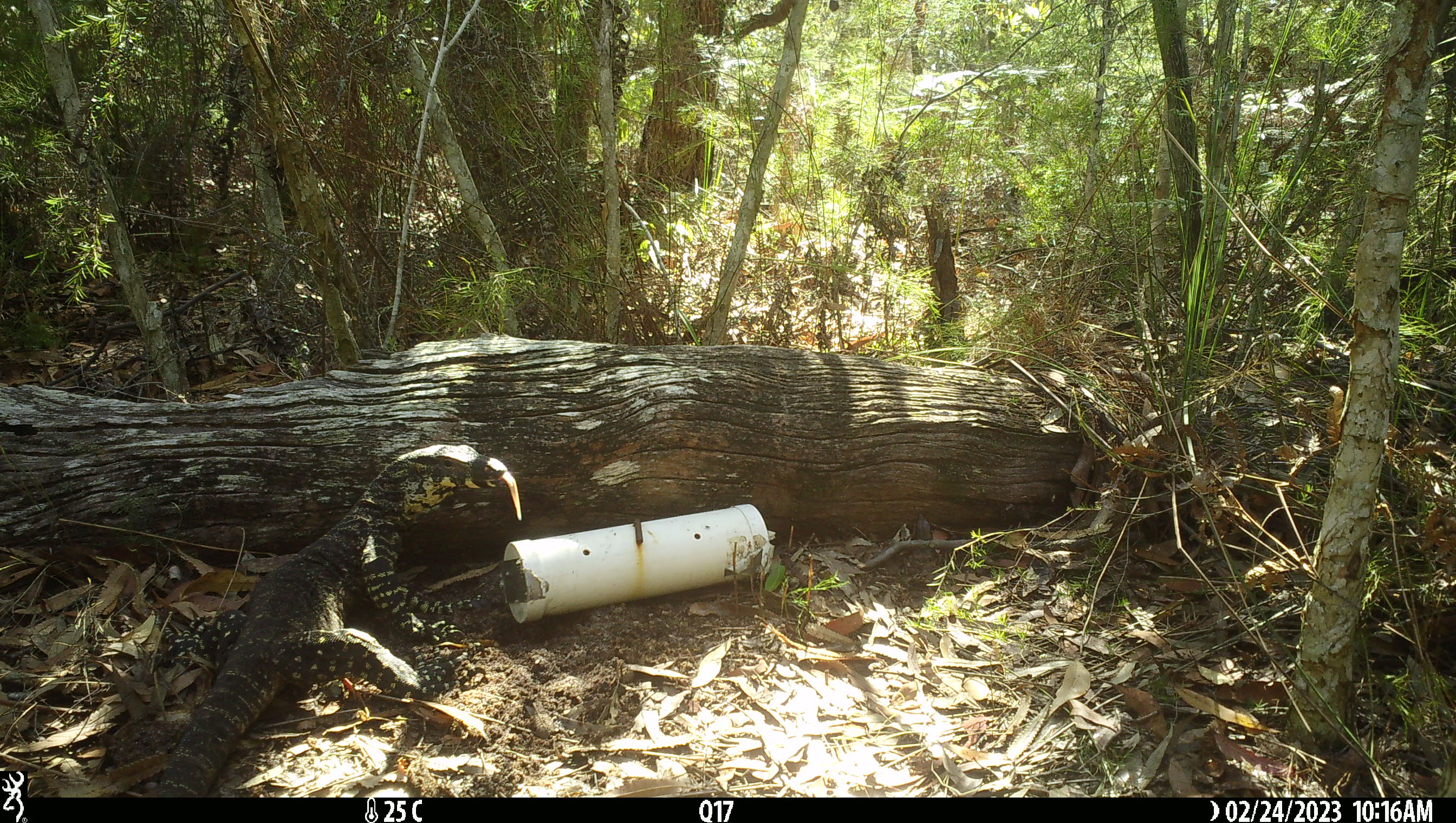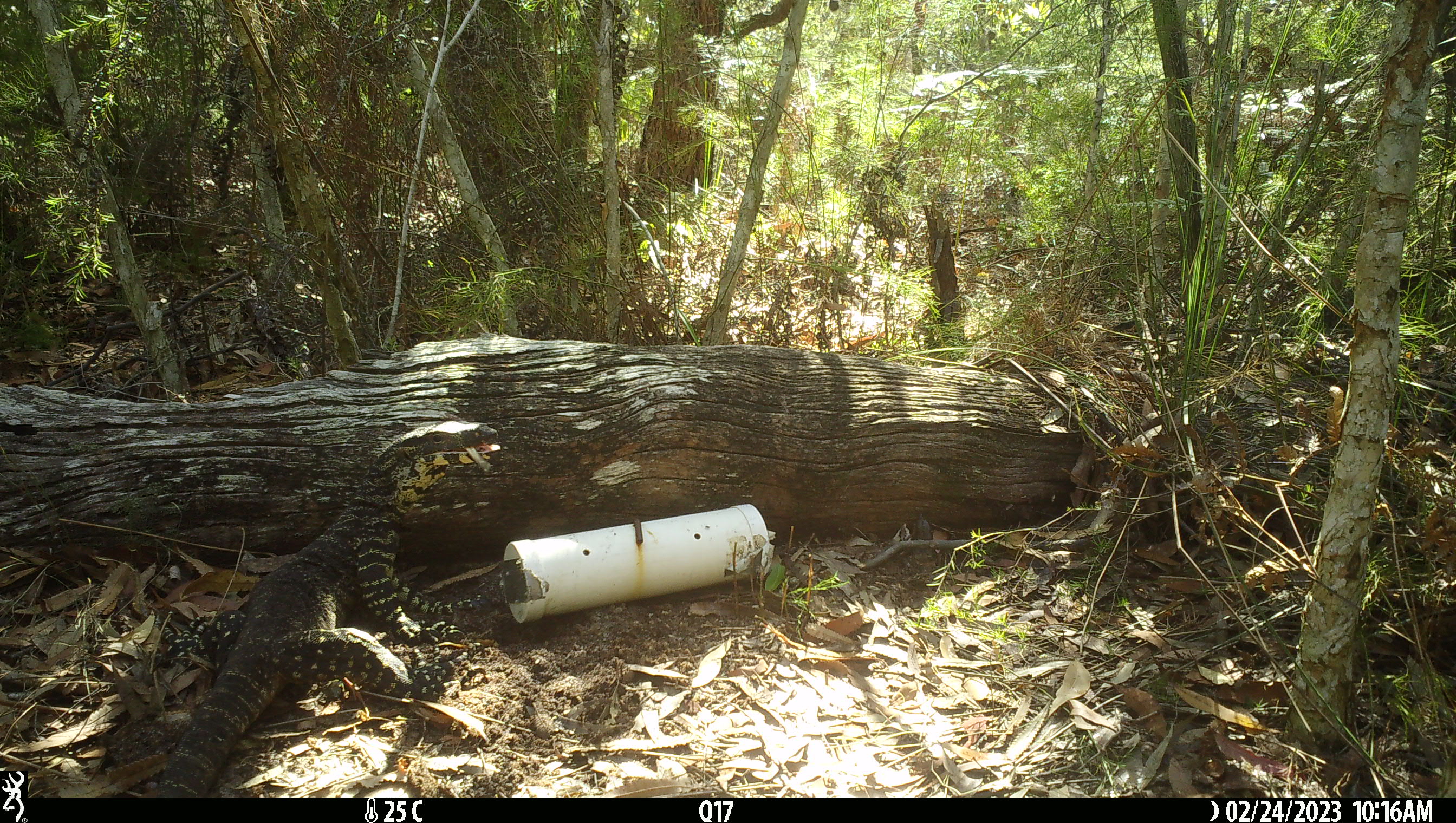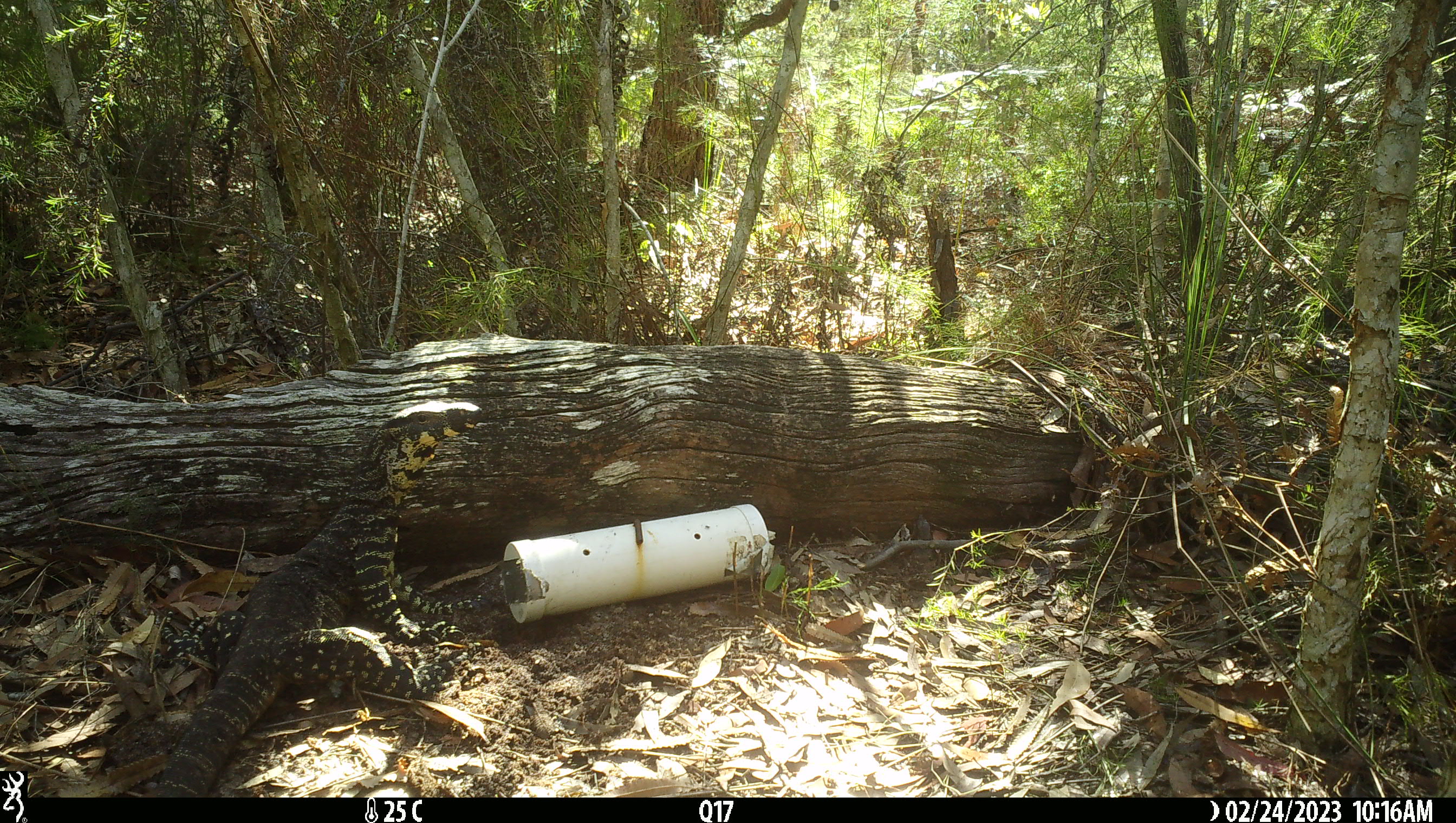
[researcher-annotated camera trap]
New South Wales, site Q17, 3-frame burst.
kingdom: Animalia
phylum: Chordata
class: Reptilia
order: Squamata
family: Varanidae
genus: Varanus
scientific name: Varanus varius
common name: lace monitor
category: goanna